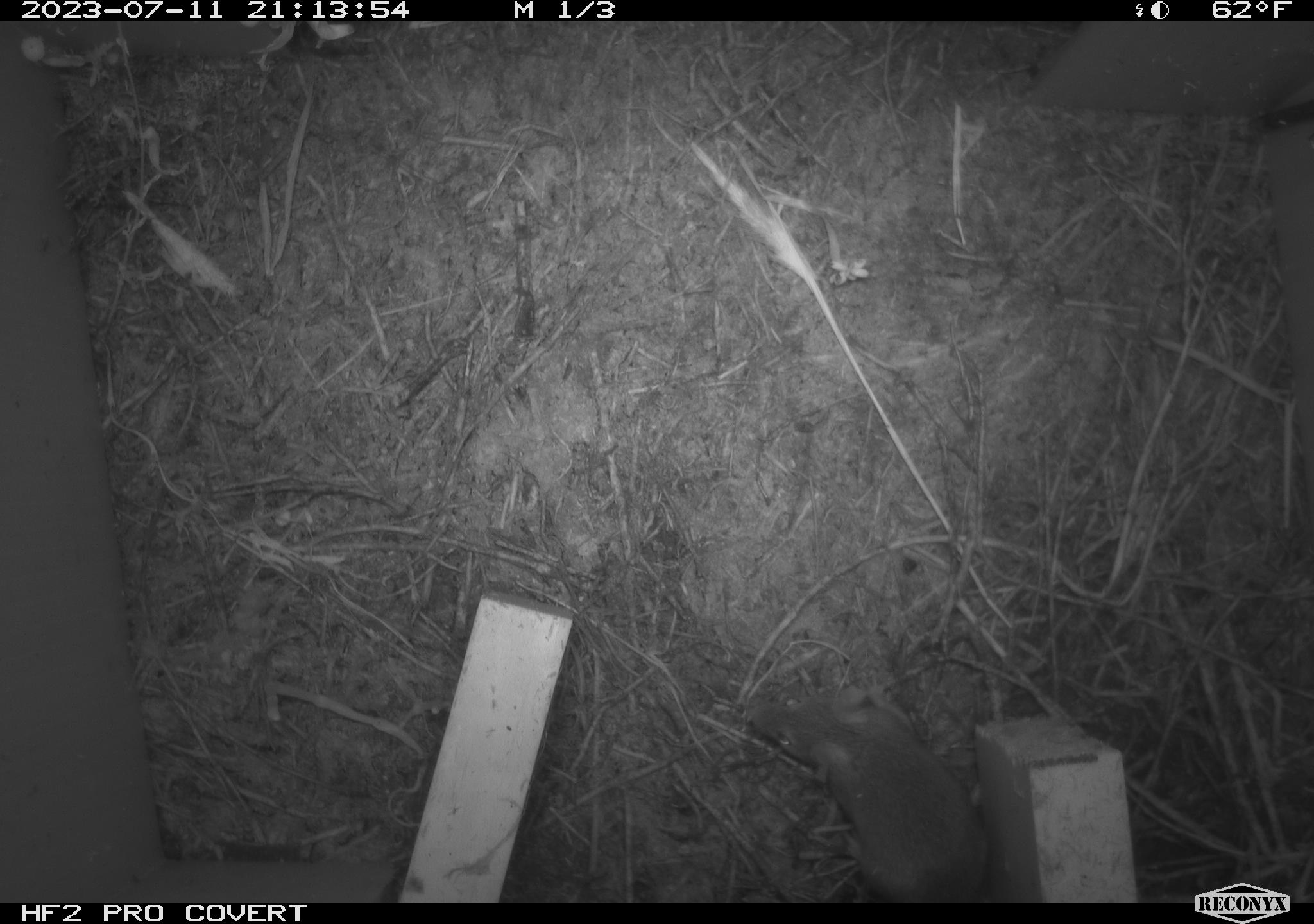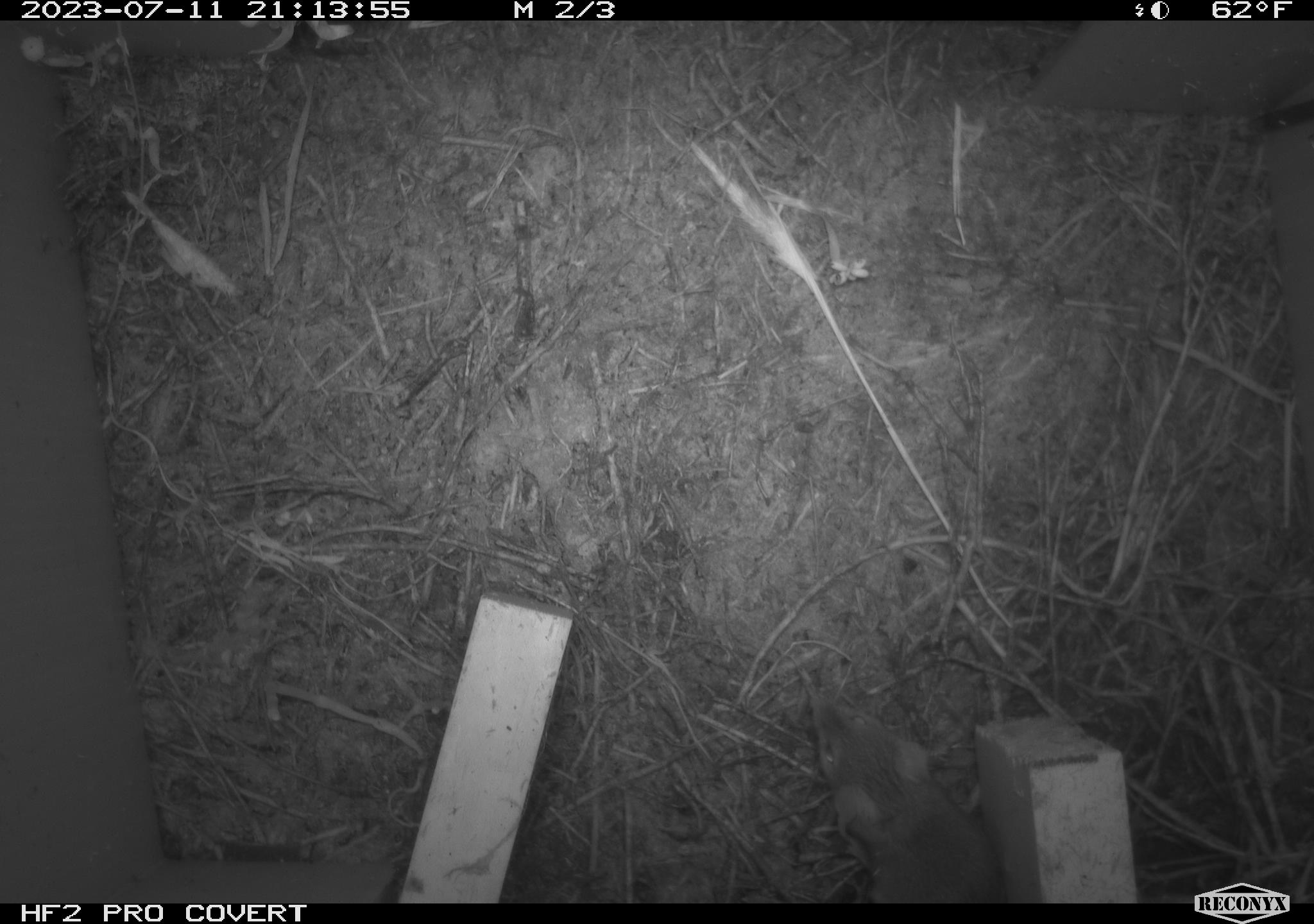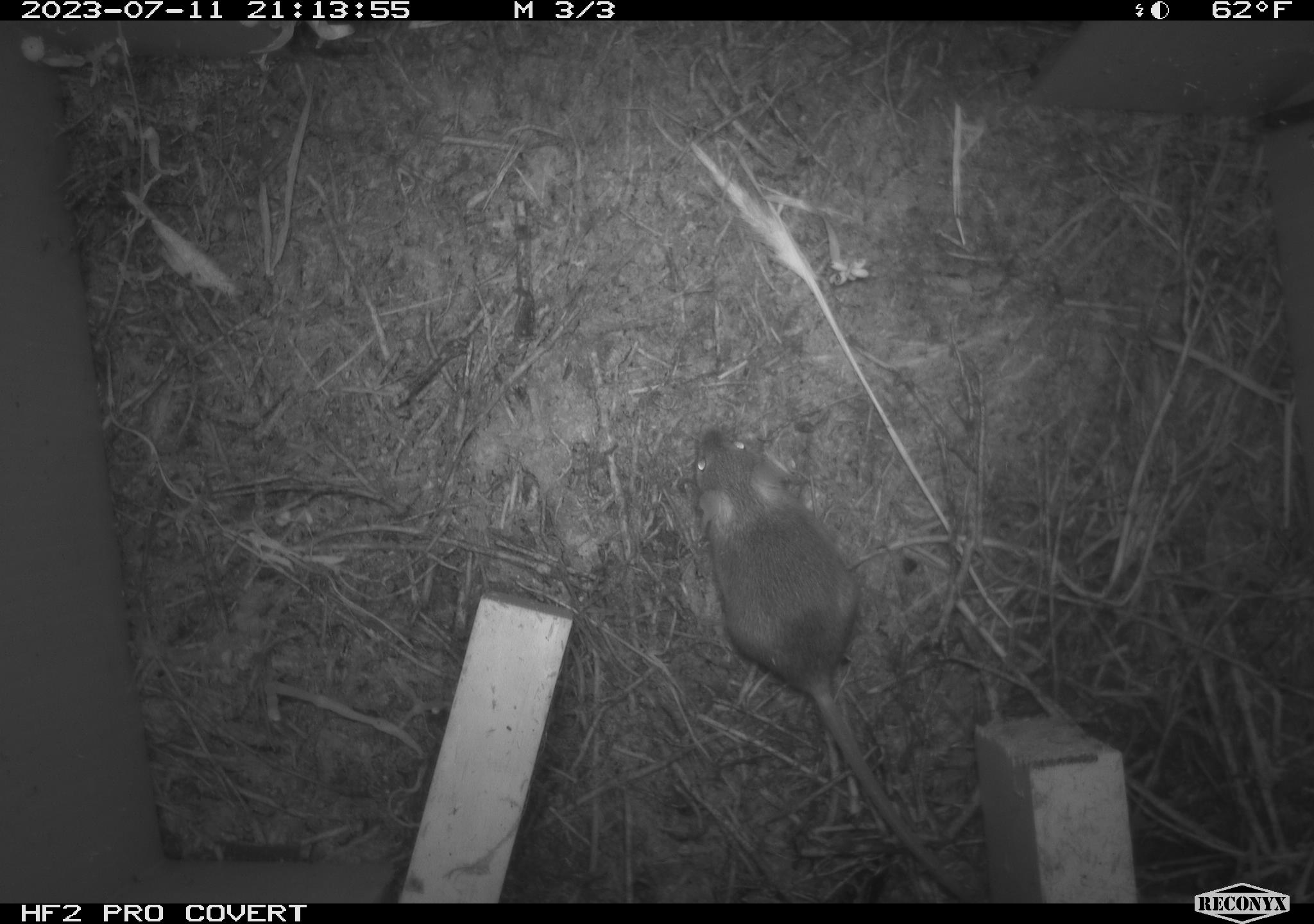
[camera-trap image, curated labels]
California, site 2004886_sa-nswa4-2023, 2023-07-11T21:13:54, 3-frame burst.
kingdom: Animalia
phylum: Chordata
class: Mammalia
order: Rodentia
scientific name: Rodentia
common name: mouse species